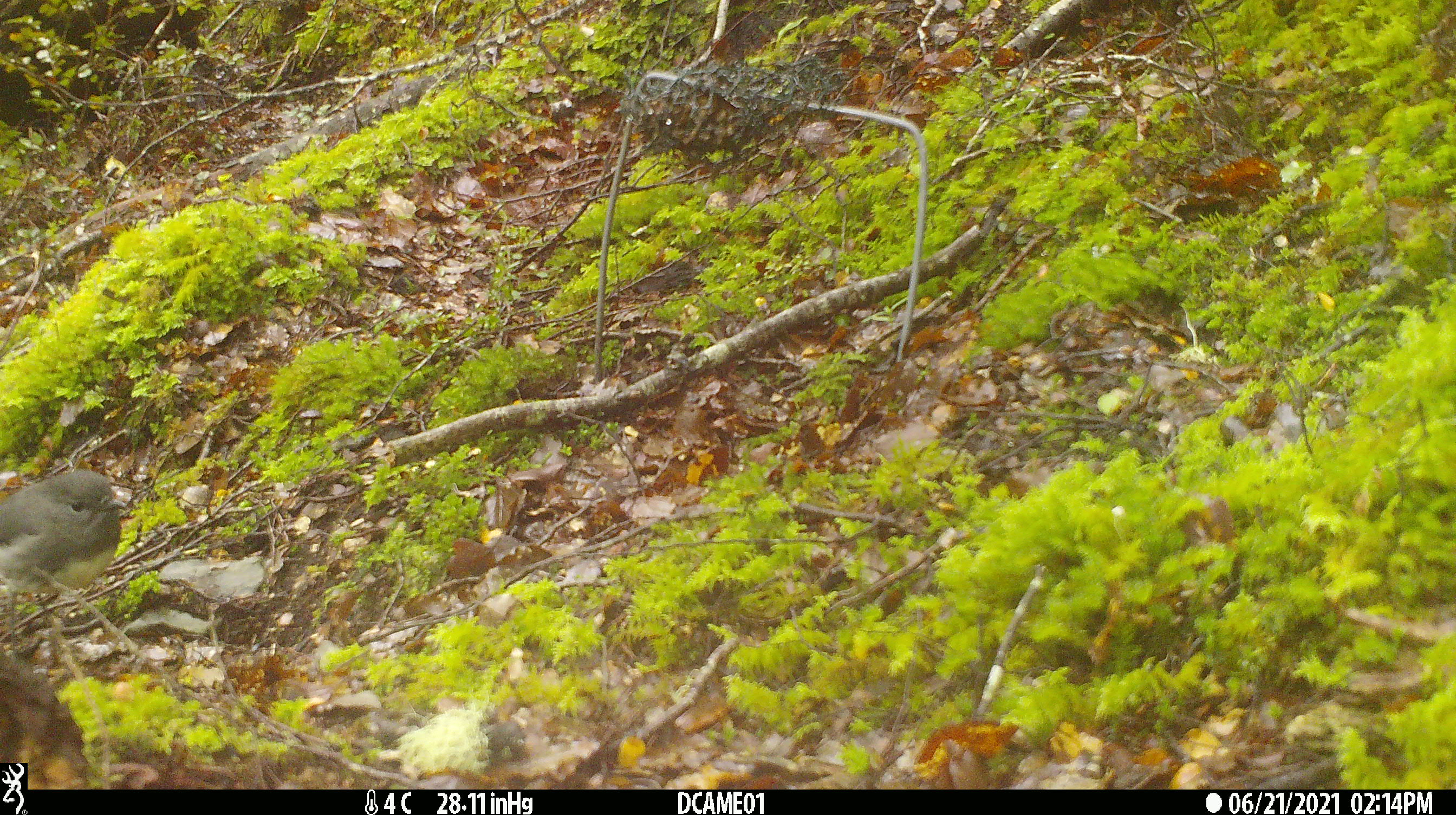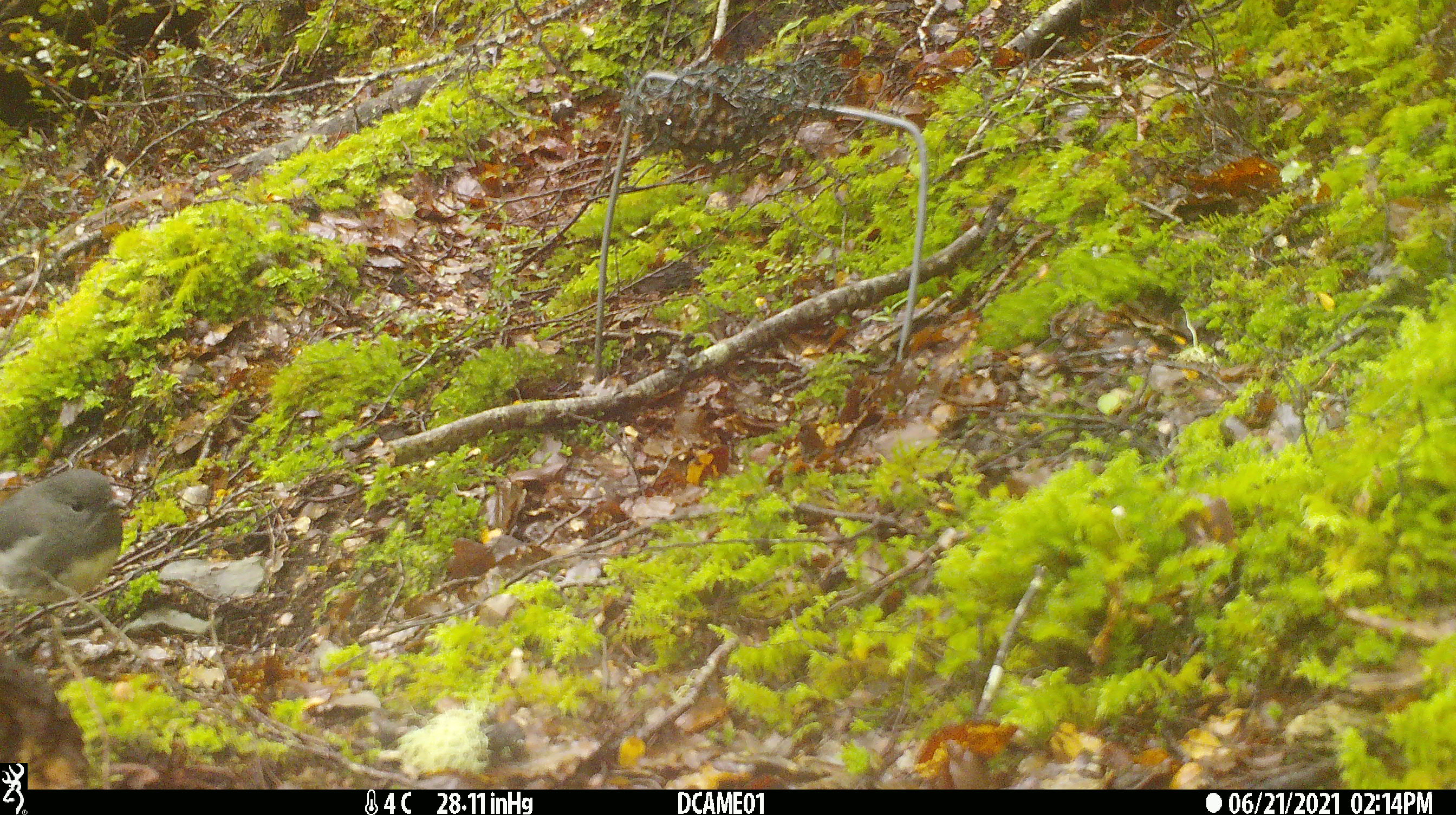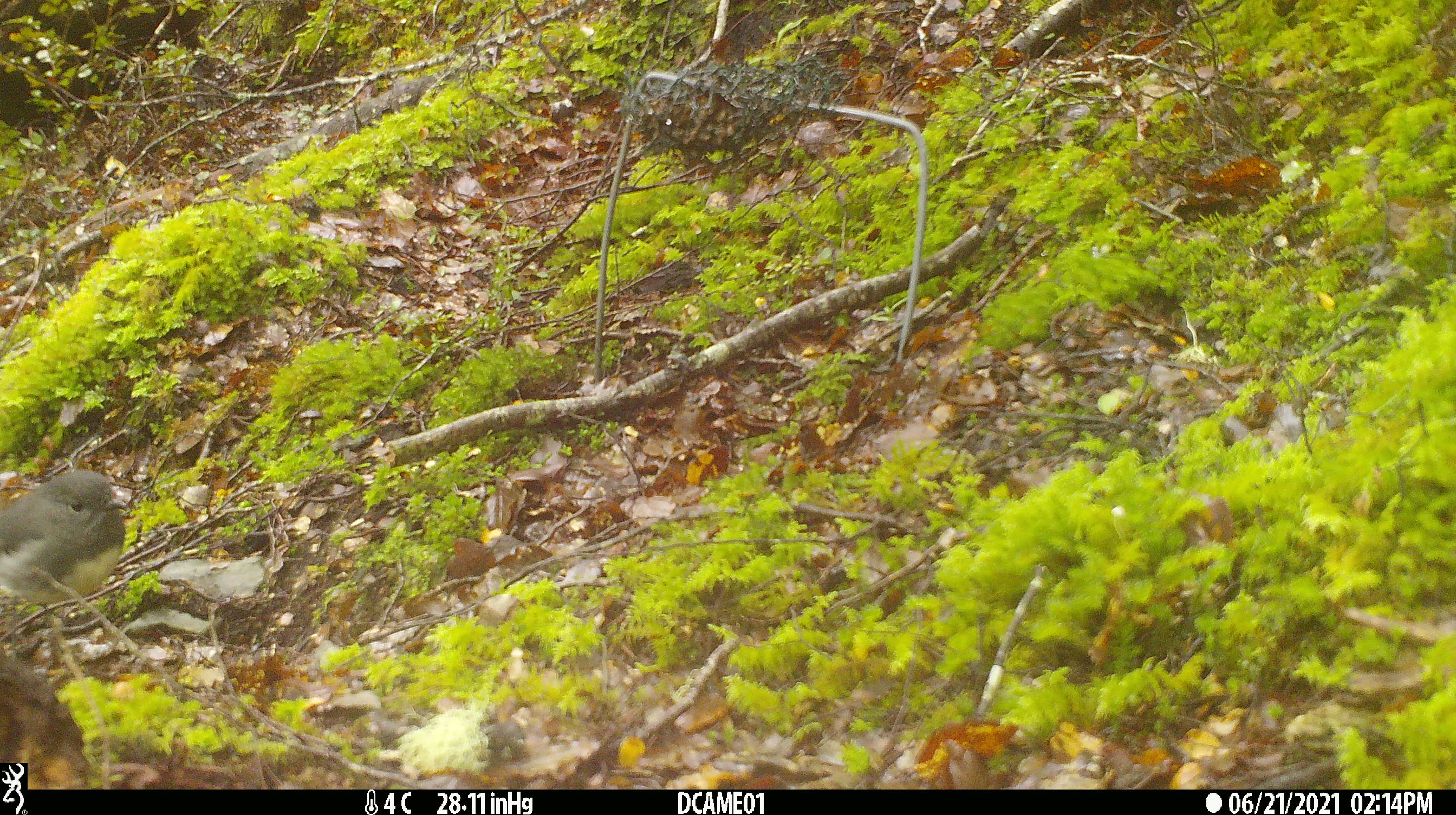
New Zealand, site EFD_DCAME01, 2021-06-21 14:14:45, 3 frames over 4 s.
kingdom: Animalia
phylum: Chordata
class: Aves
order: Passeriformes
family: Petroicidae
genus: Petroica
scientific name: Petroica australis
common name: new zealand robin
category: robin